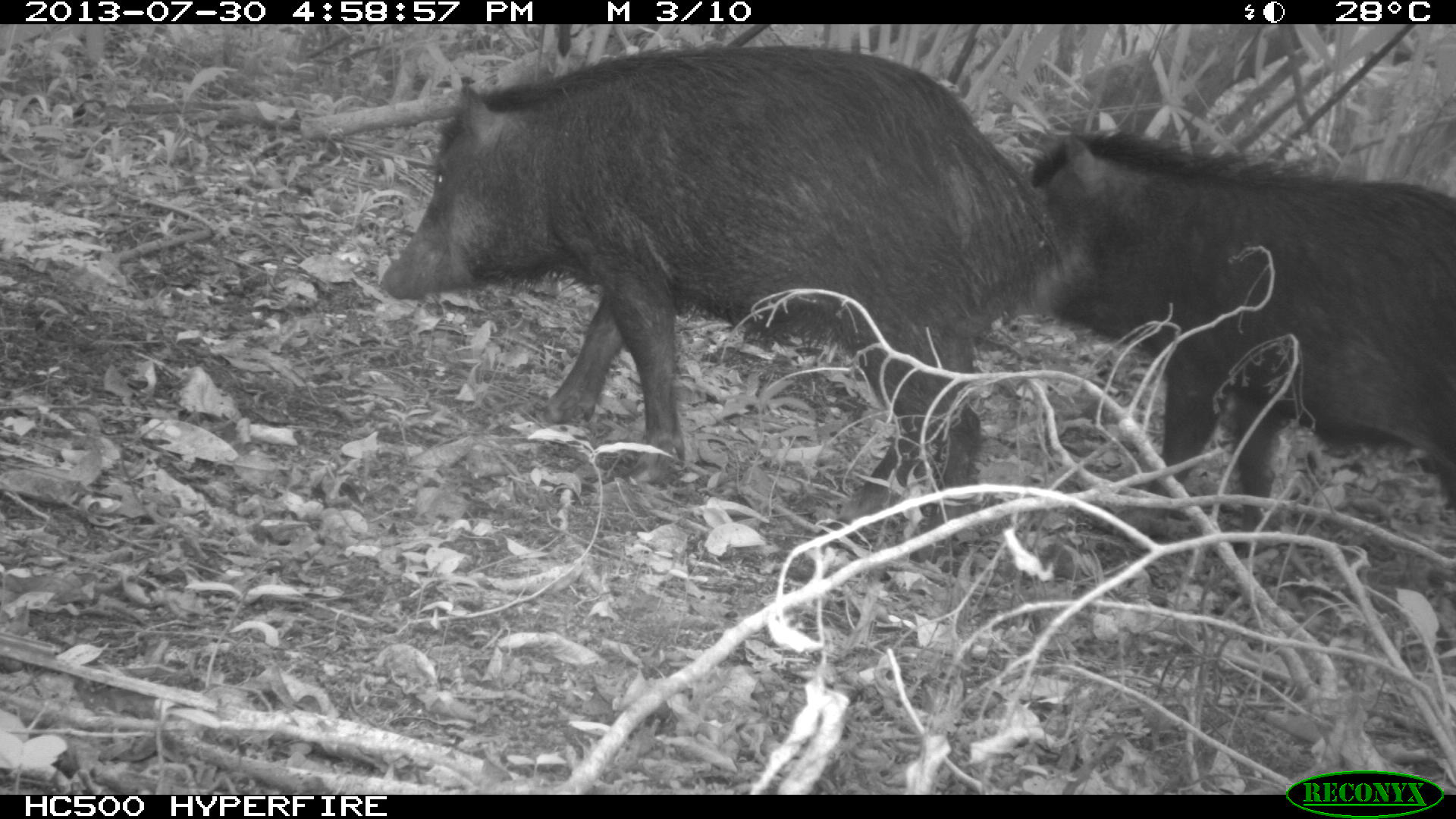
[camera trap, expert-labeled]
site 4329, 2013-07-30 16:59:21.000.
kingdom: Animalia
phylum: Chordata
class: Mammalia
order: Artiodactyla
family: Tayassuidae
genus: Tayassu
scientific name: Tayassu pecari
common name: white-lipped peccary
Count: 2.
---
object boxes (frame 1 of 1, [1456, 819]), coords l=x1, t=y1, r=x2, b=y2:
tayassu pecari: l=380, t=44, r=1077, b=529; l=1027, t=124, r=1456, b=552